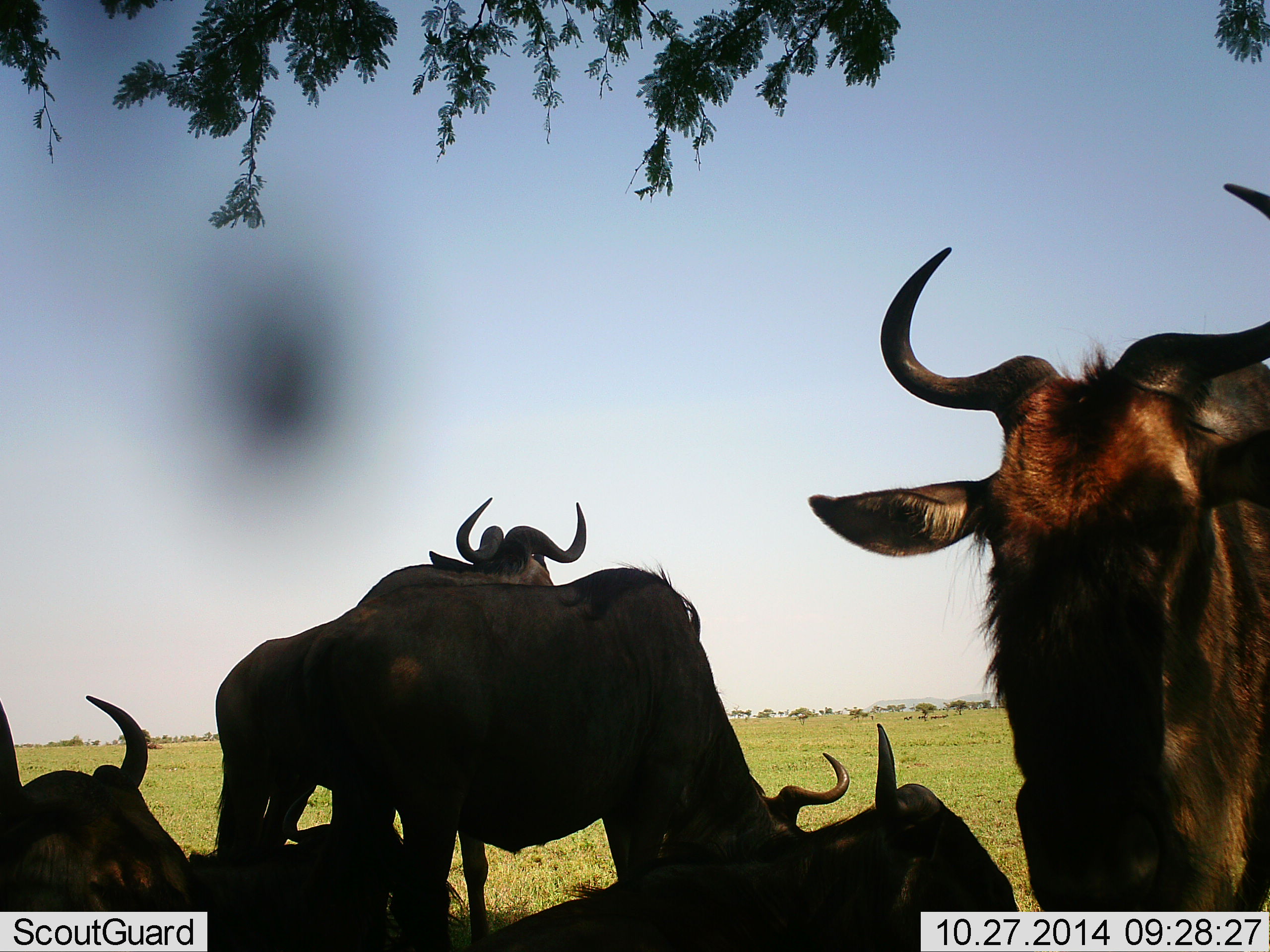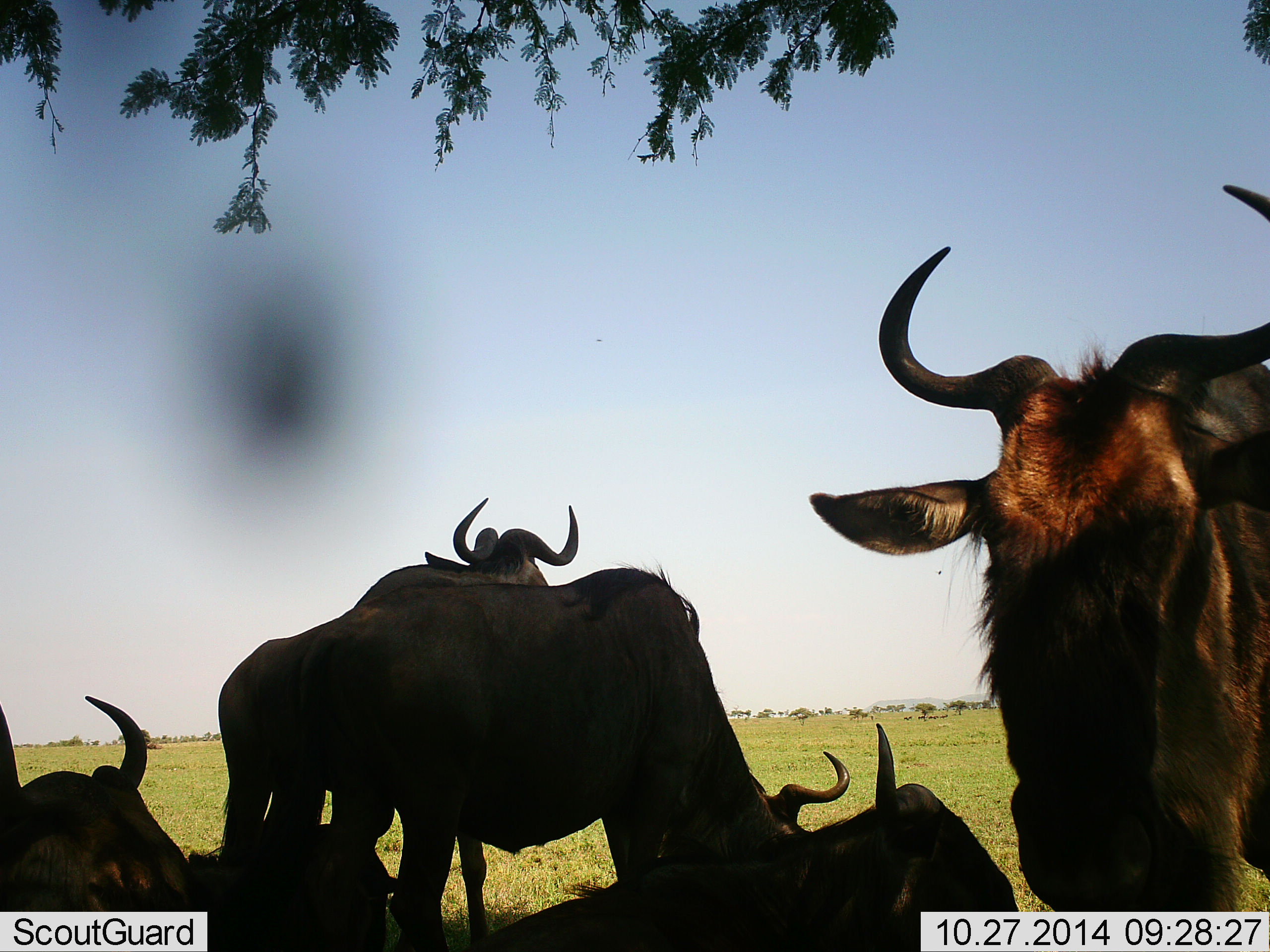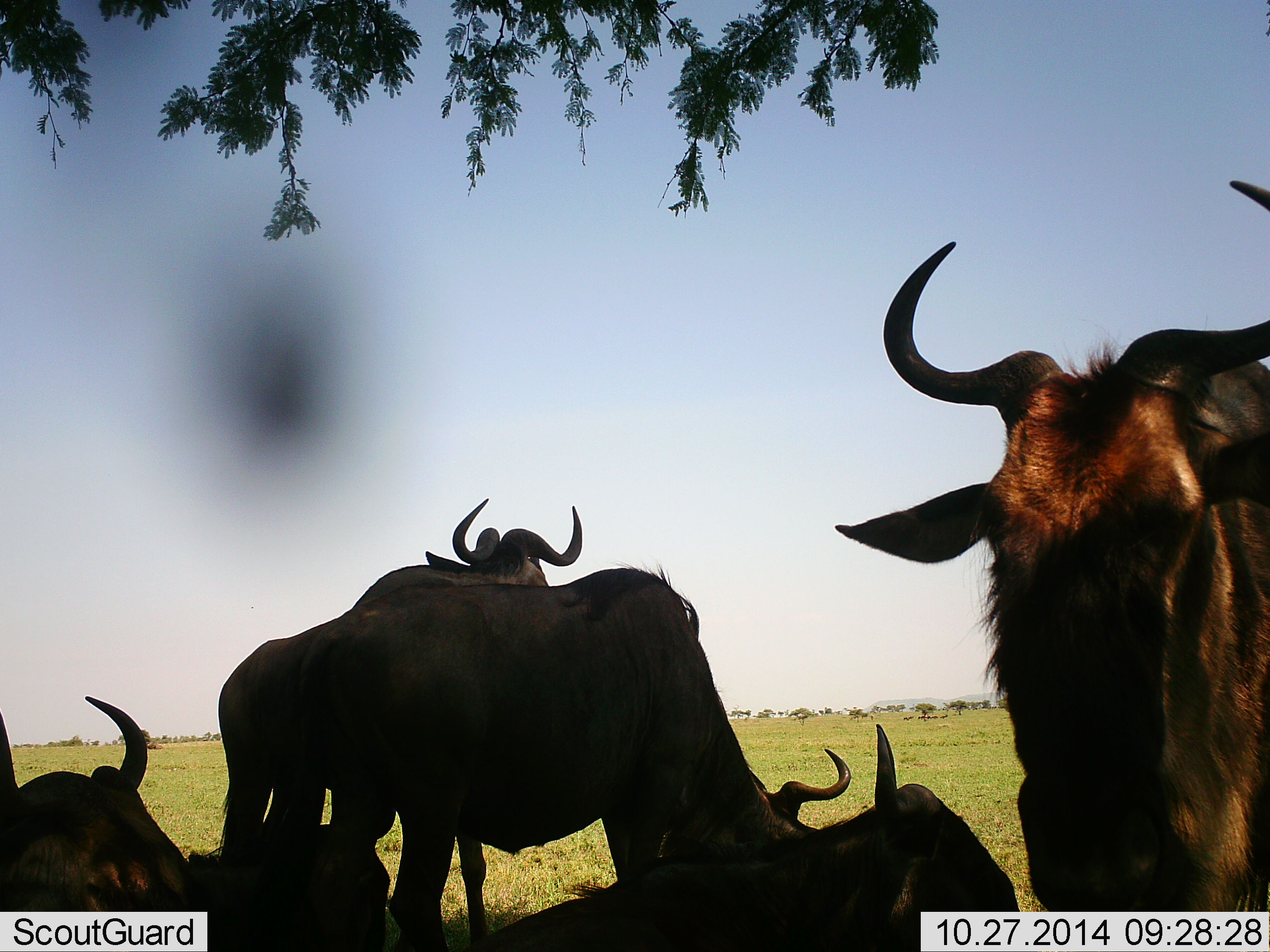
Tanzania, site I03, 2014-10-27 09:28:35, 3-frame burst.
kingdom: Animalia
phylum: Chordata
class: Mammalia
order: Artiodactyla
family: Bovidae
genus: Connochaetes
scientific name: Connochaetes taurinus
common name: blue wildebeest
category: wildebeest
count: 6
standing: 80%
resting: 80%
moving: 0%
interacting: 0%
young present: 10%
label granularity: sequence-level